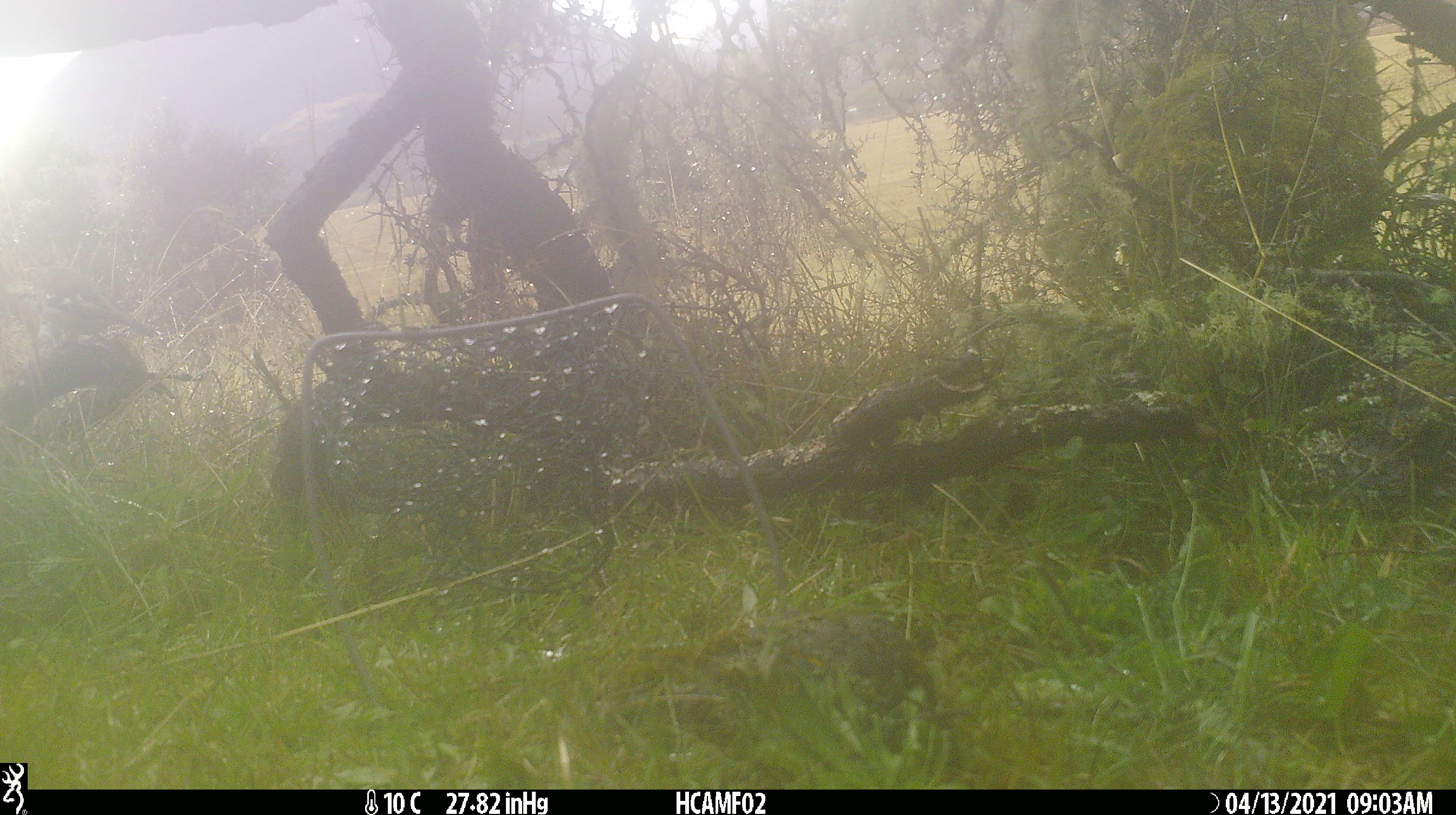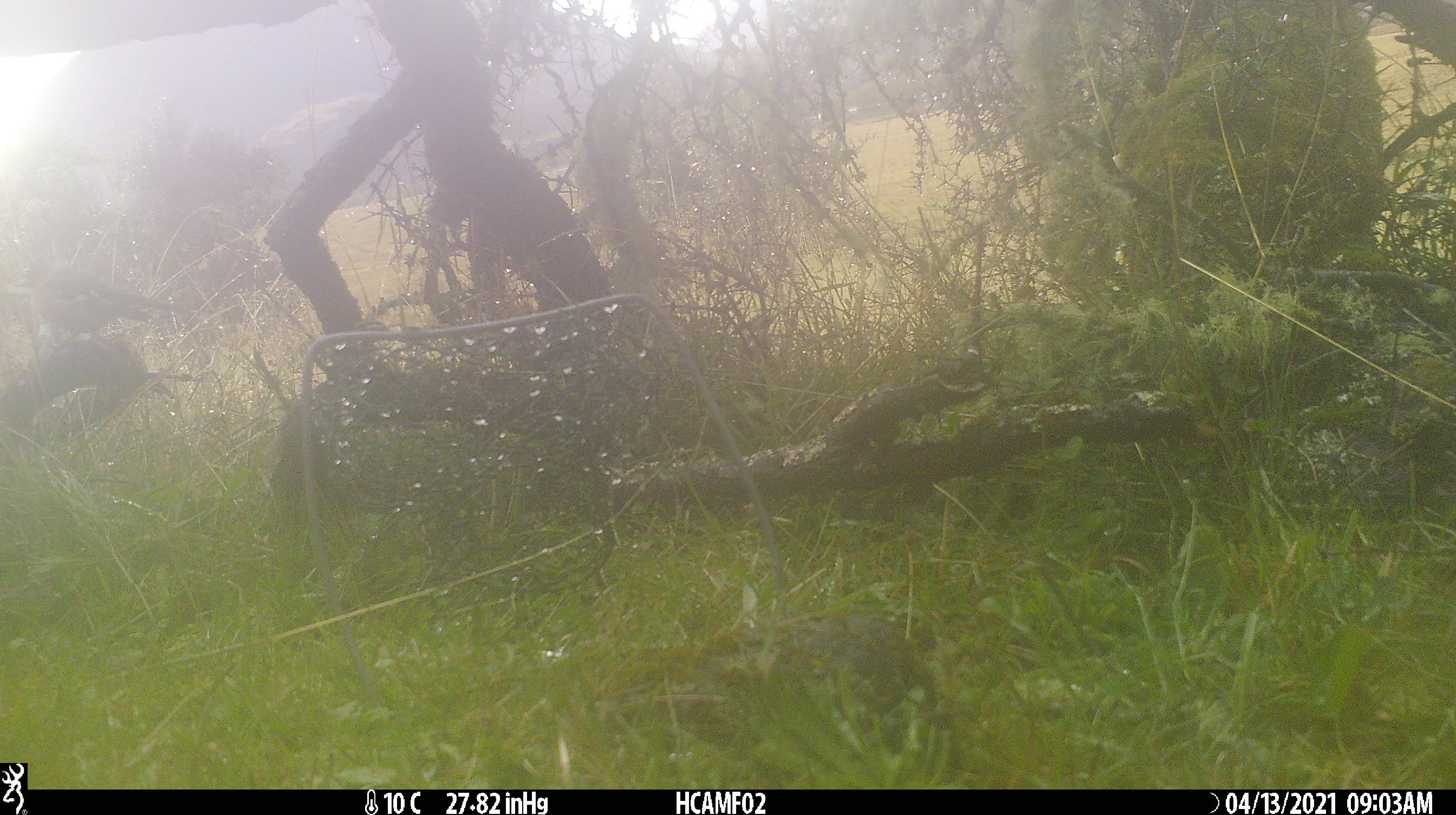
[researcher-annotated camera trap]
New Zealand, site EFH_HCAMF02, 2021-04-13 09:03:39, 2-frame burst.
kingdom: Animalia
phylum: Chordata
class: Aves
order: Passeriformes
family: Fringillidae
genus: Fringilla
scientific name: Fringilla coelebs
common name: common chaffinch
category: chaffinch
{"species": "chaffinch (common chaffinch) (Fringilla coelebs)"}